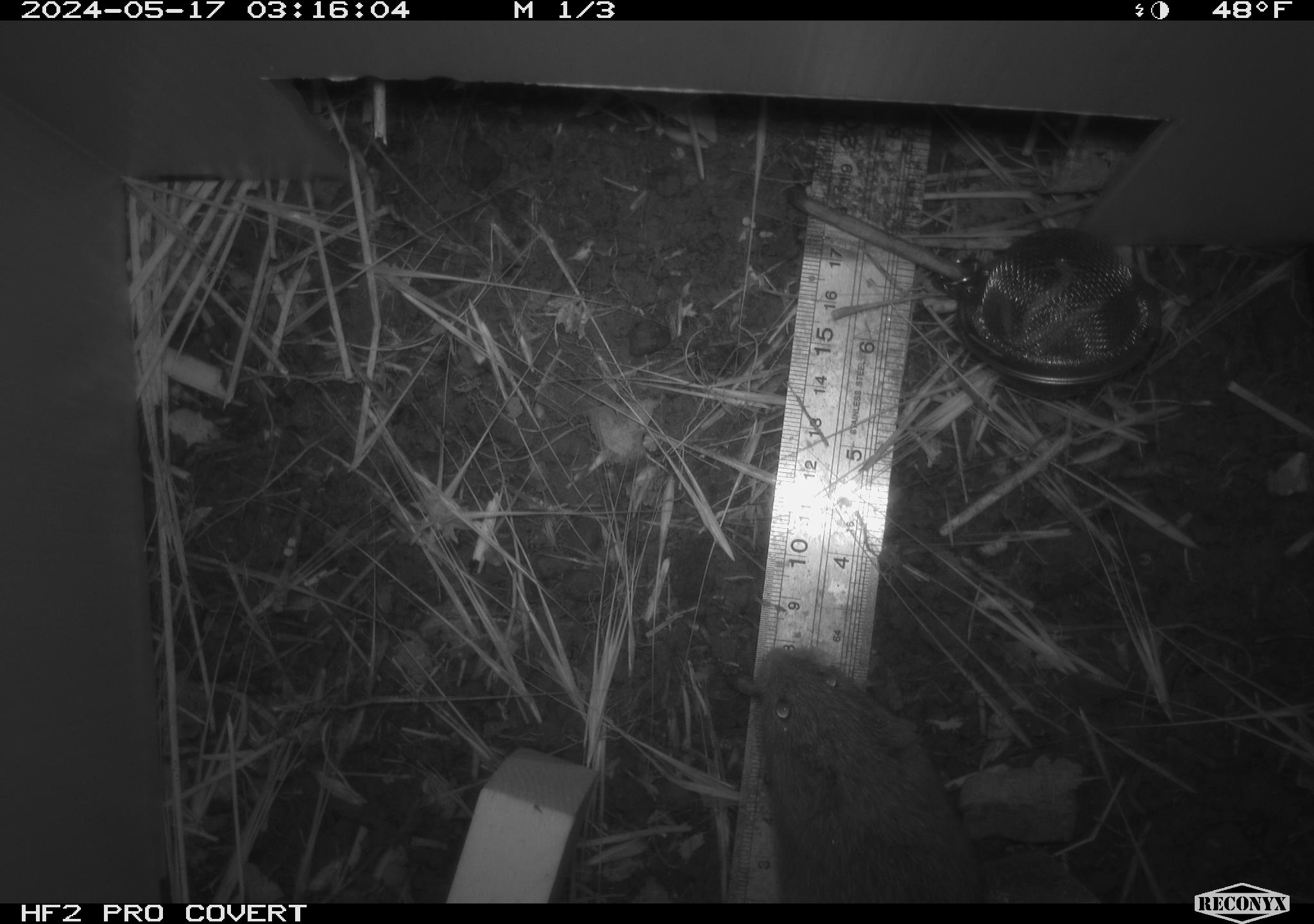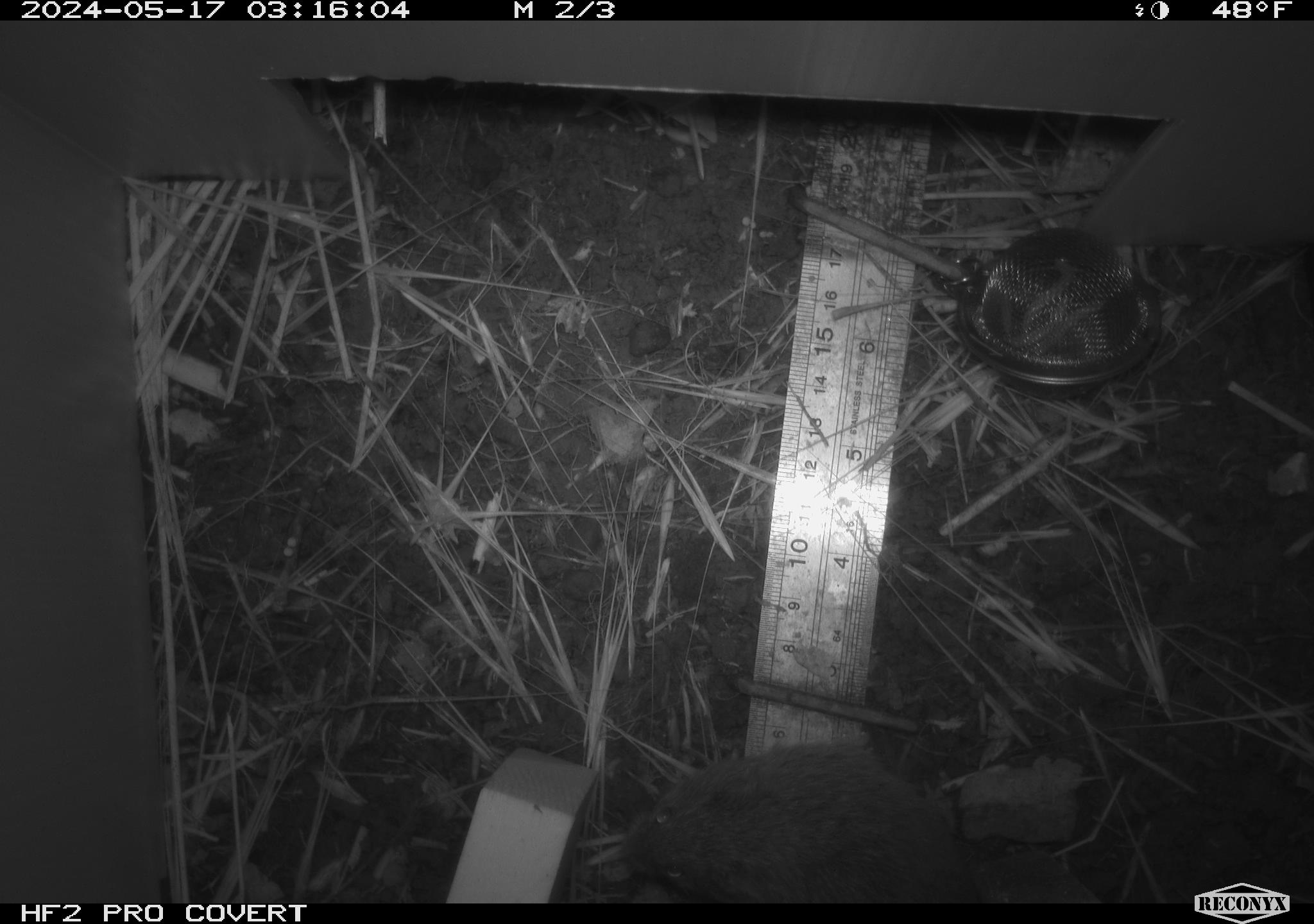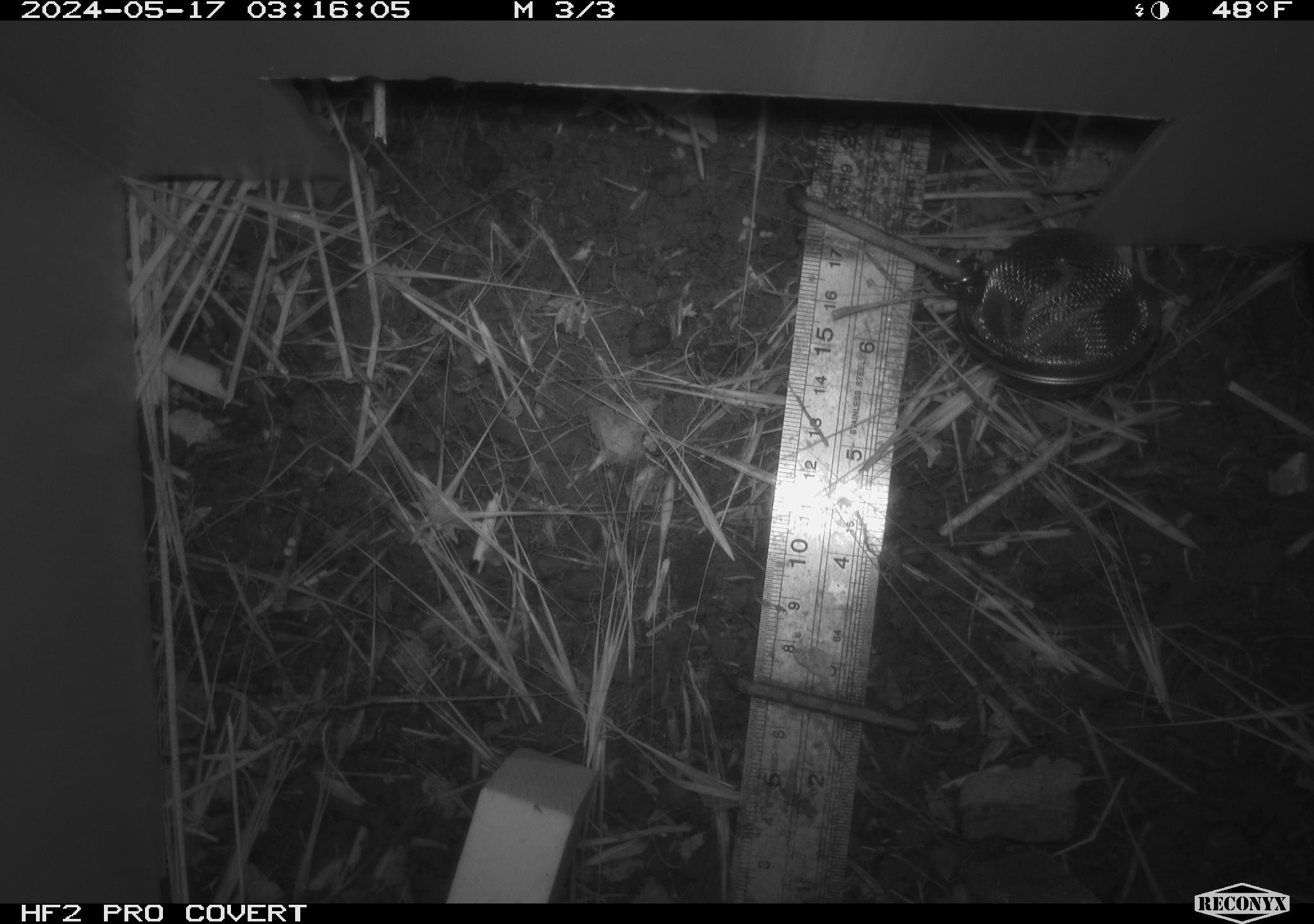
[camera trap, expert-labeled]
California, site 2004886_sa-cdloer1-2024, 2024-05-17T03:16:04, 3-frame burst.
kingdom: Animalia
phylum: Chordata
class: Mammalia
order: Rodentia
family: Cricetidae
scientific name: Arvicolinae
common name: voles, lemmings, and muskrats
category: arvicolinae subfamily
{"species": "arvicolinae subfamily (voles, lemmings, and muskrats) (Arvicolinae)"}